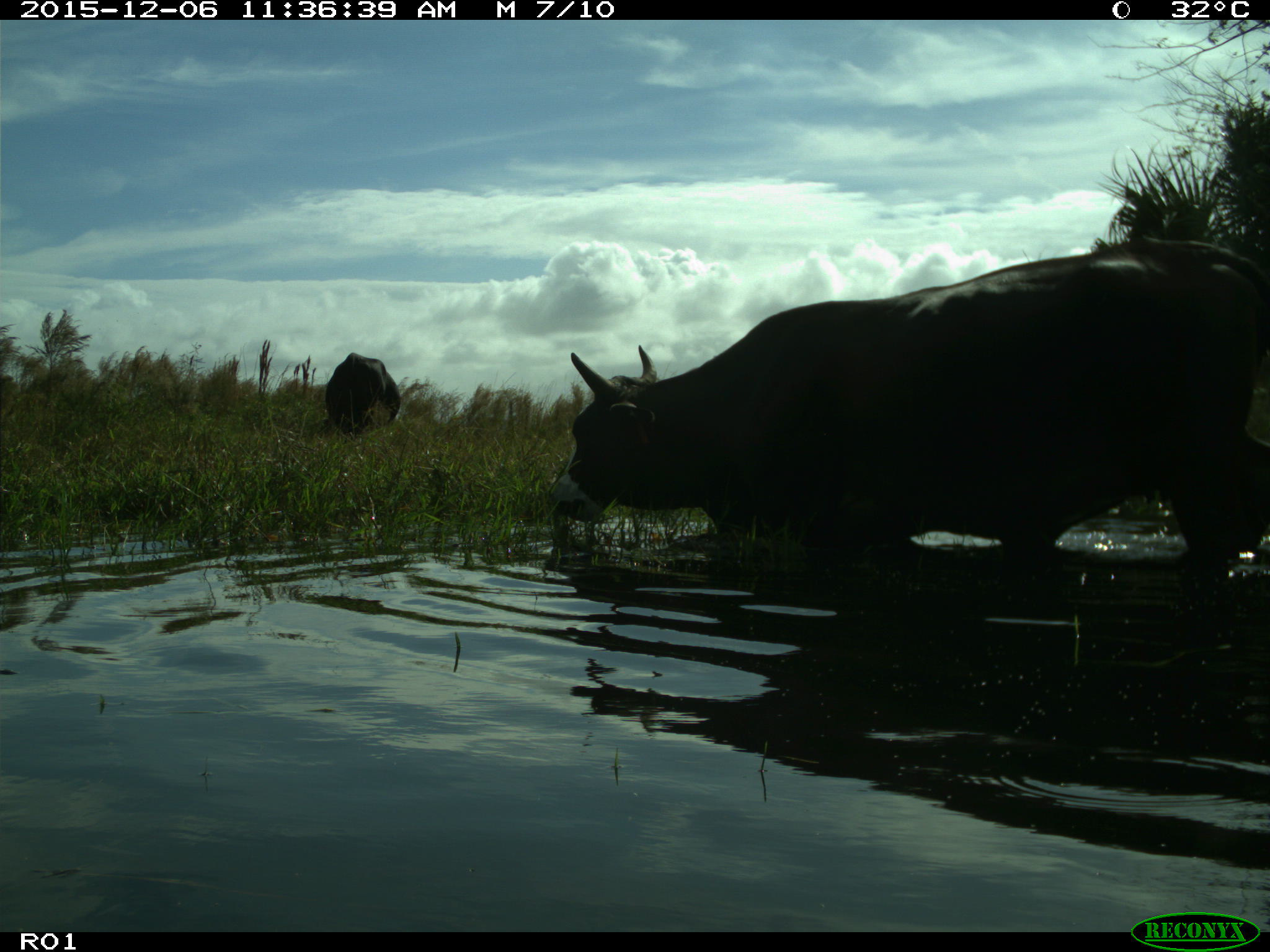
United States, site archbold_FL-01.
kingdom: Animalia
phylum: Chordata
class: Mammalia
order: Artiodactyla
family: Bovidae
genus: Bos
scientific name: Bos taurus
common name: domestic cow